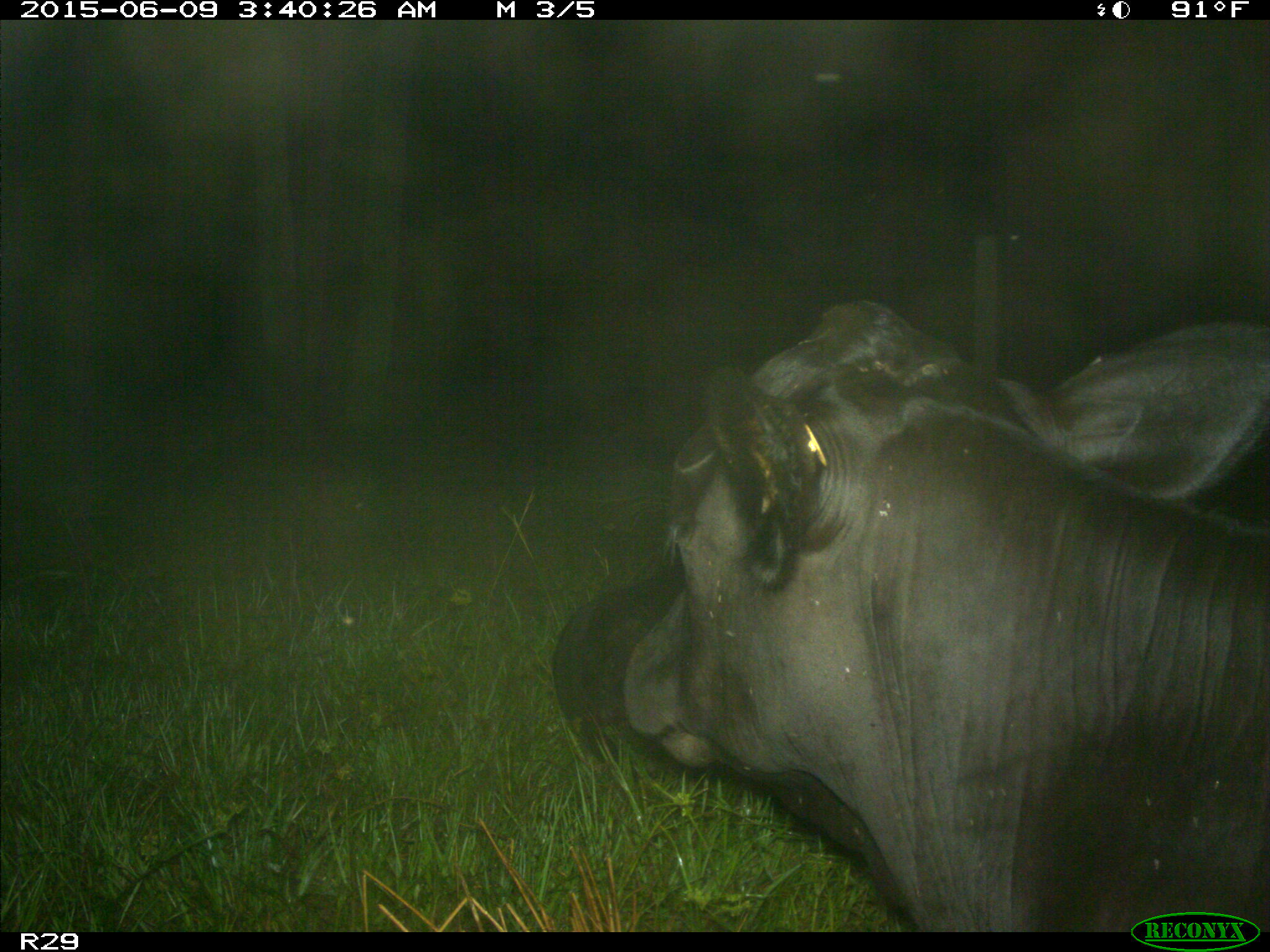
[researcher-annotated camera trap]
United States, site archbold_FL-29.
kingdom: Animalia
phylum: Chordata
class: Mammalia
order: Artiodactyla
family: Bovidae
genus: Bos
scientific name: Bos taurus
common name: domestic cow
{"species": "Bos taurus (domestic cow)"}